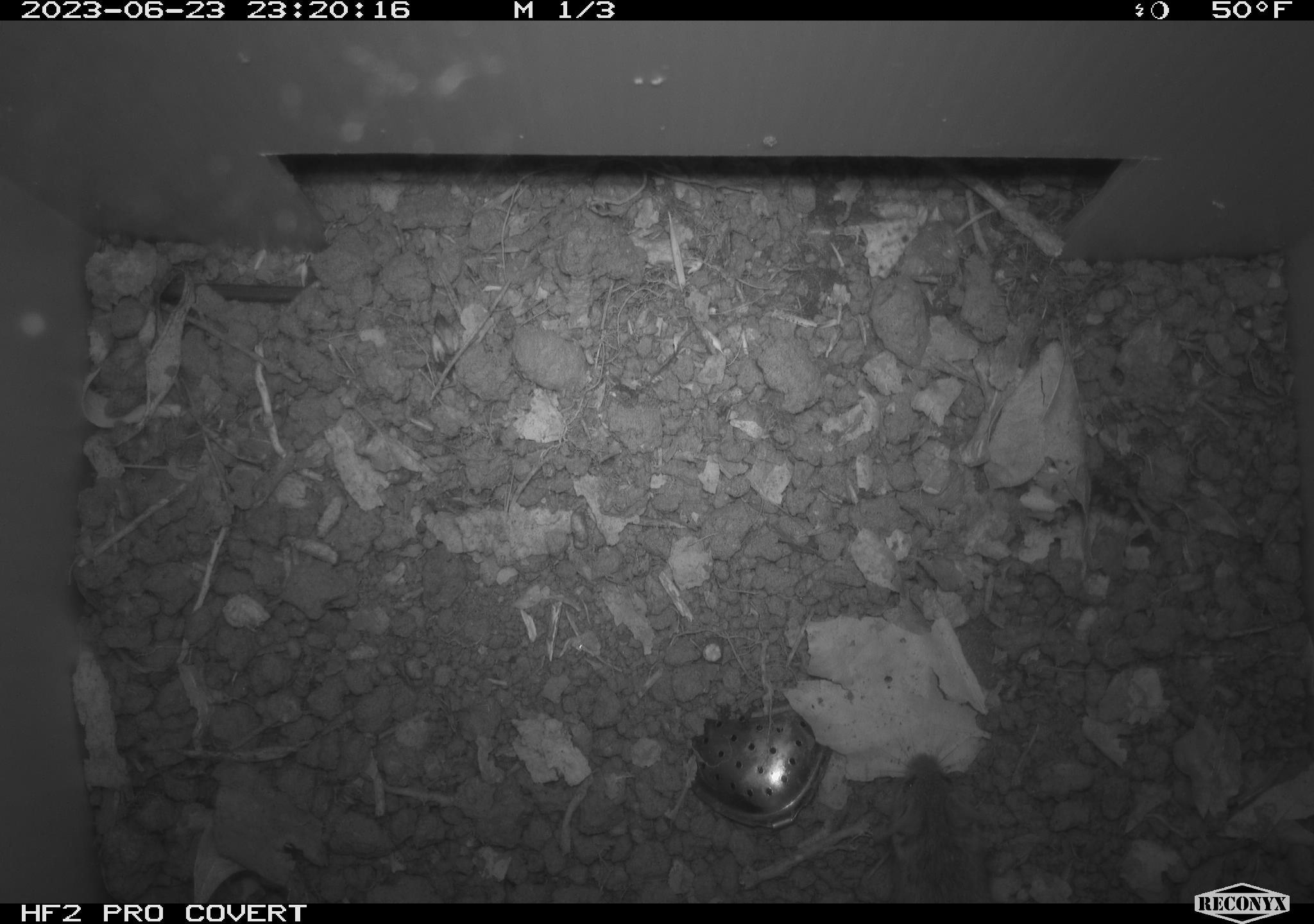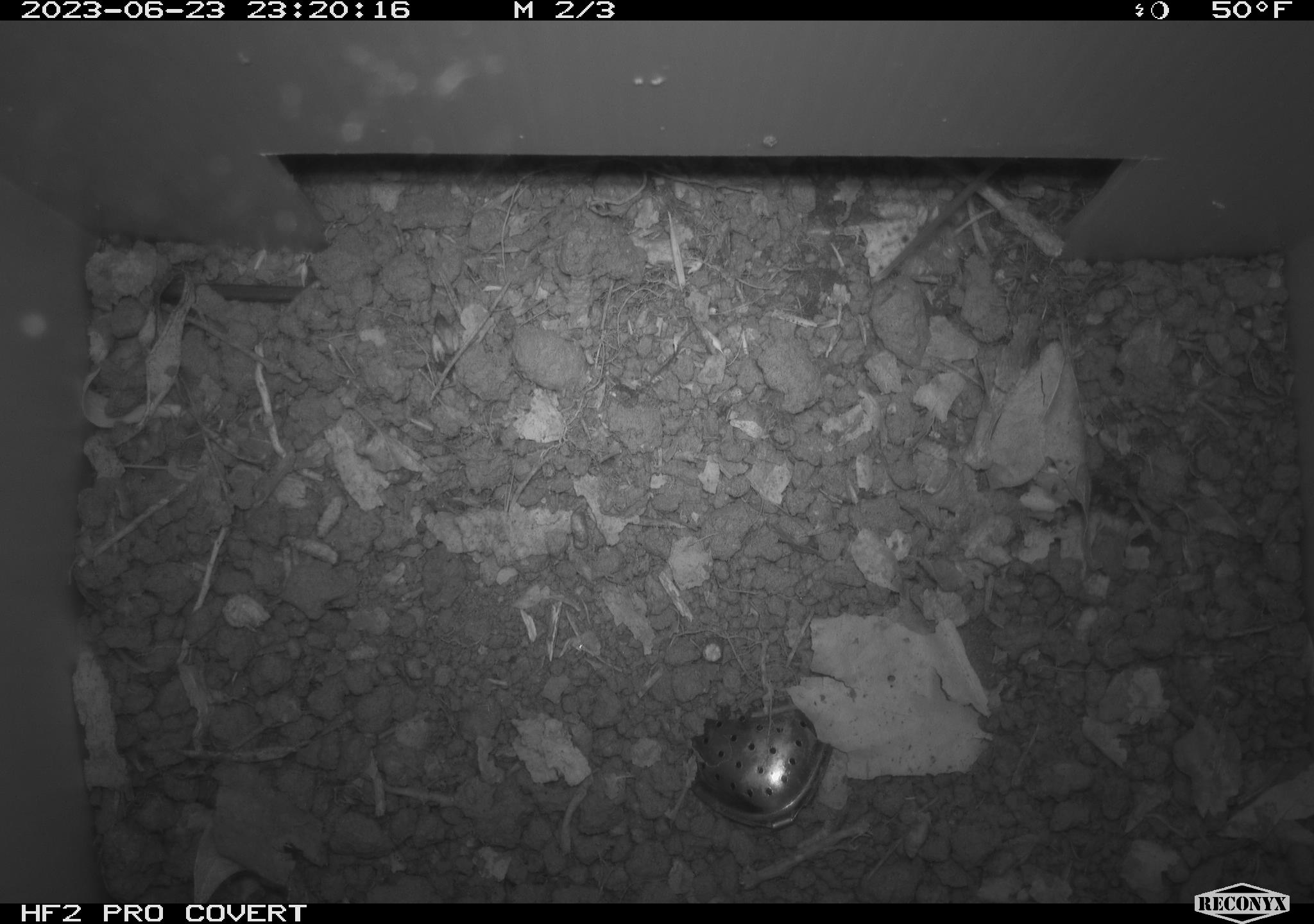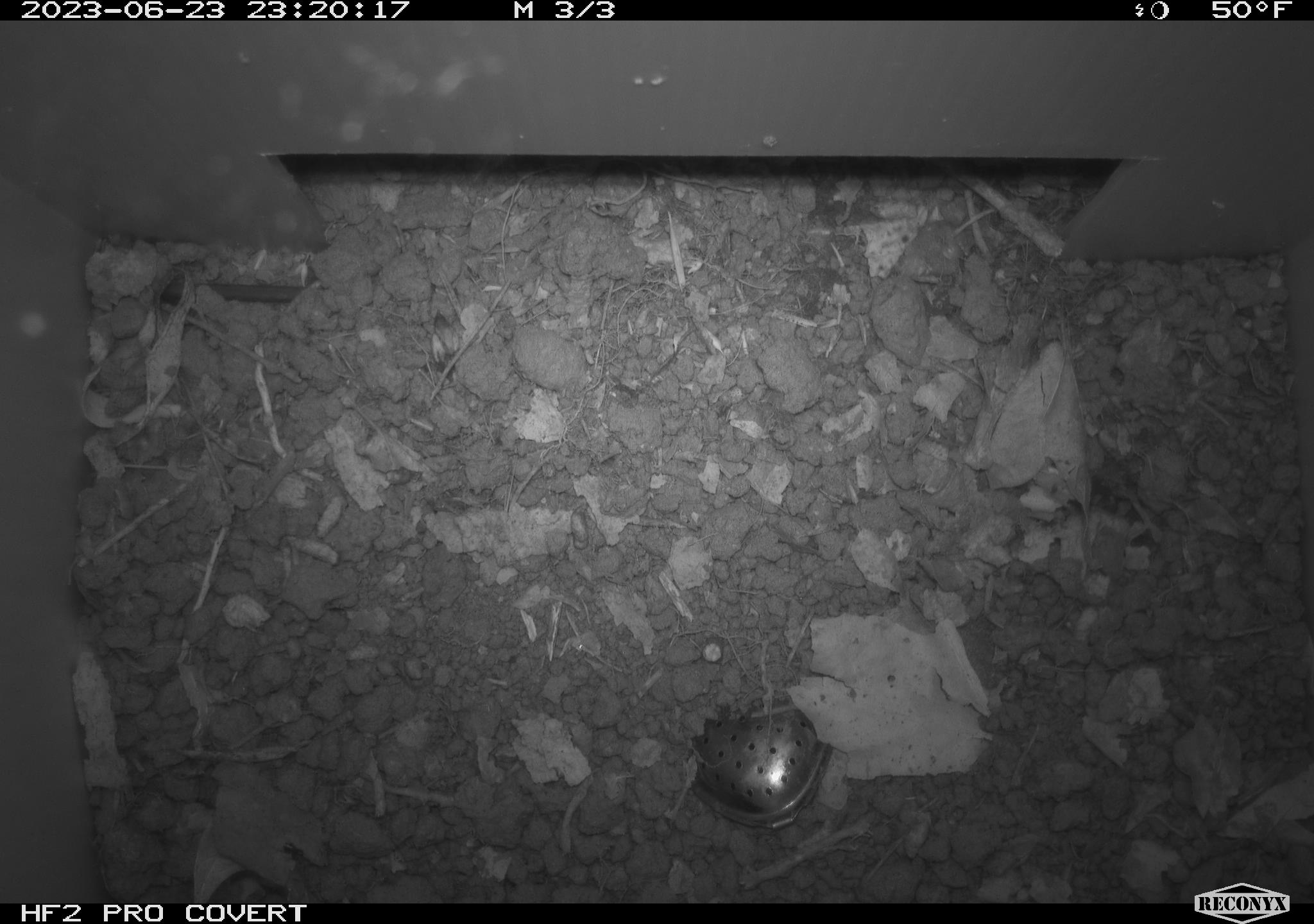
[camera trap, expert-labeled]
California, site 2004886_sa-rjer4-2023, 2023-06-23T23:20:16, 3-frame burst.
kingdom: Animalia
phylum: Chordata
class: Mammalia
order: Rodentia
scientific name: Rodentia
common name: mouse species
Mouse species (Rodentia).